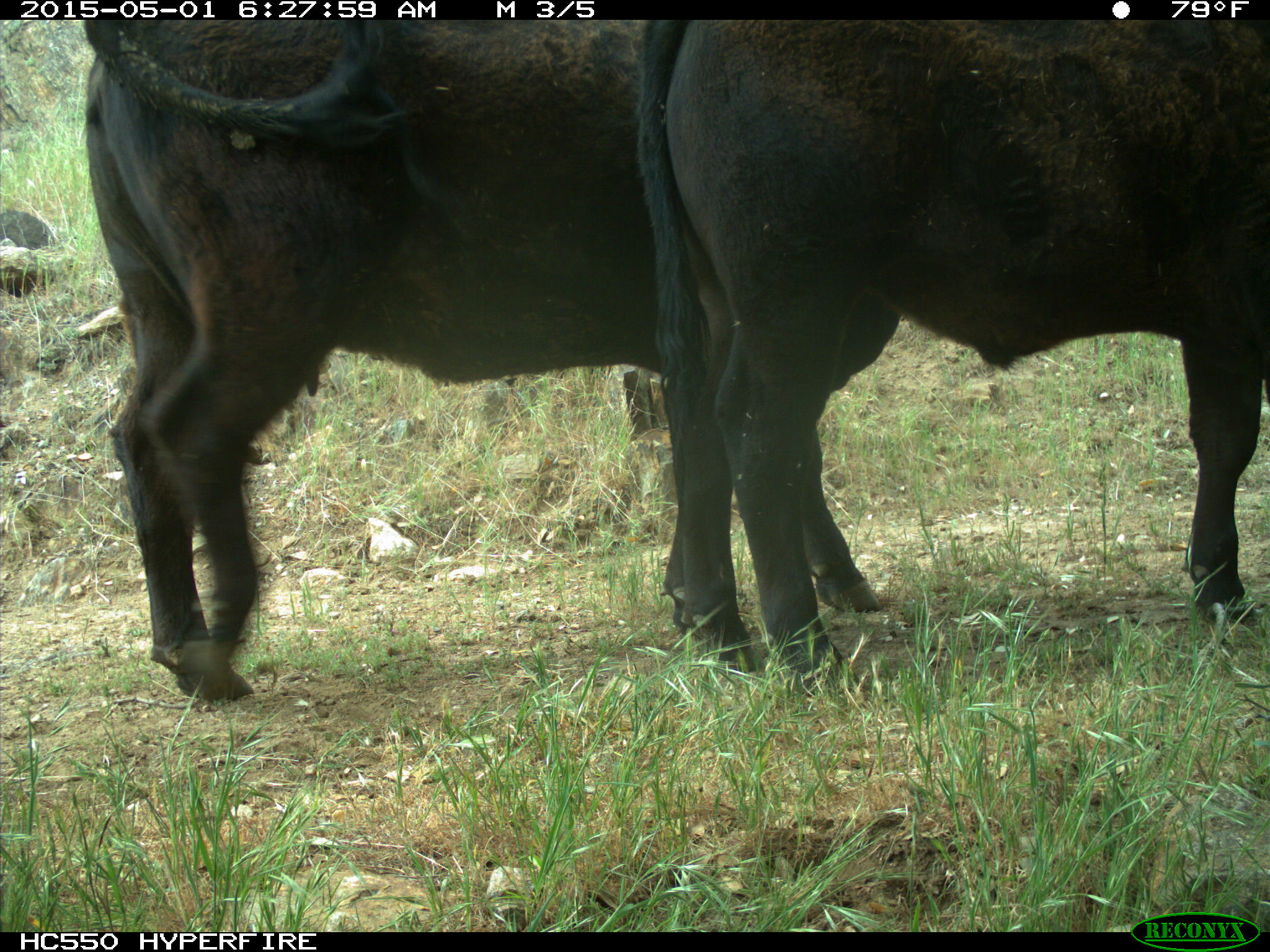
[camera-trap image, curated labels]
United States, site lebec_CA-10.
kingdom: Animalia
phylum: Chordata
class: Mammalia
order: Artiodactyla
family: Bovidae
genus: Bos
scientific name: Bos taurus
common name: domestic cow